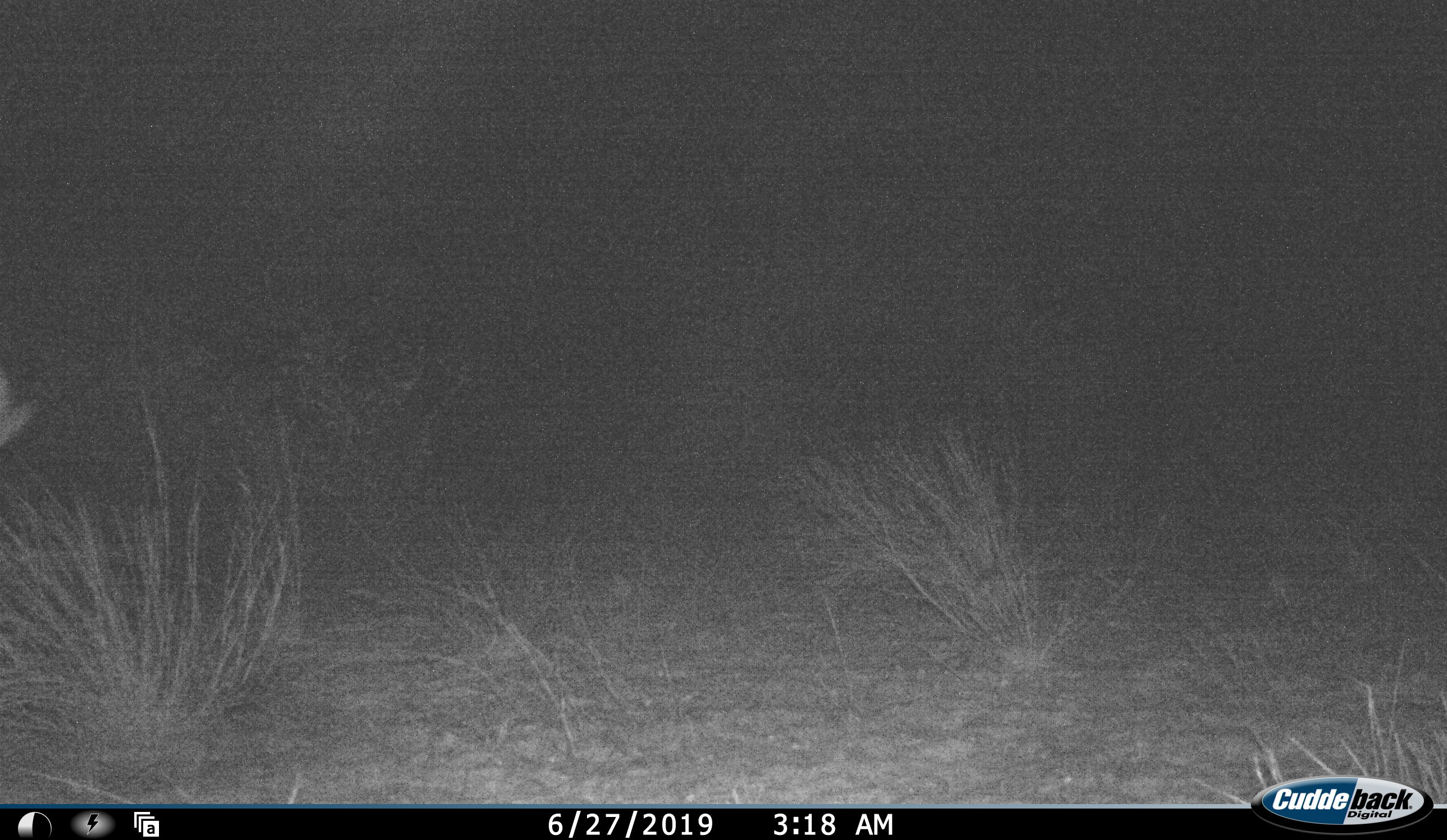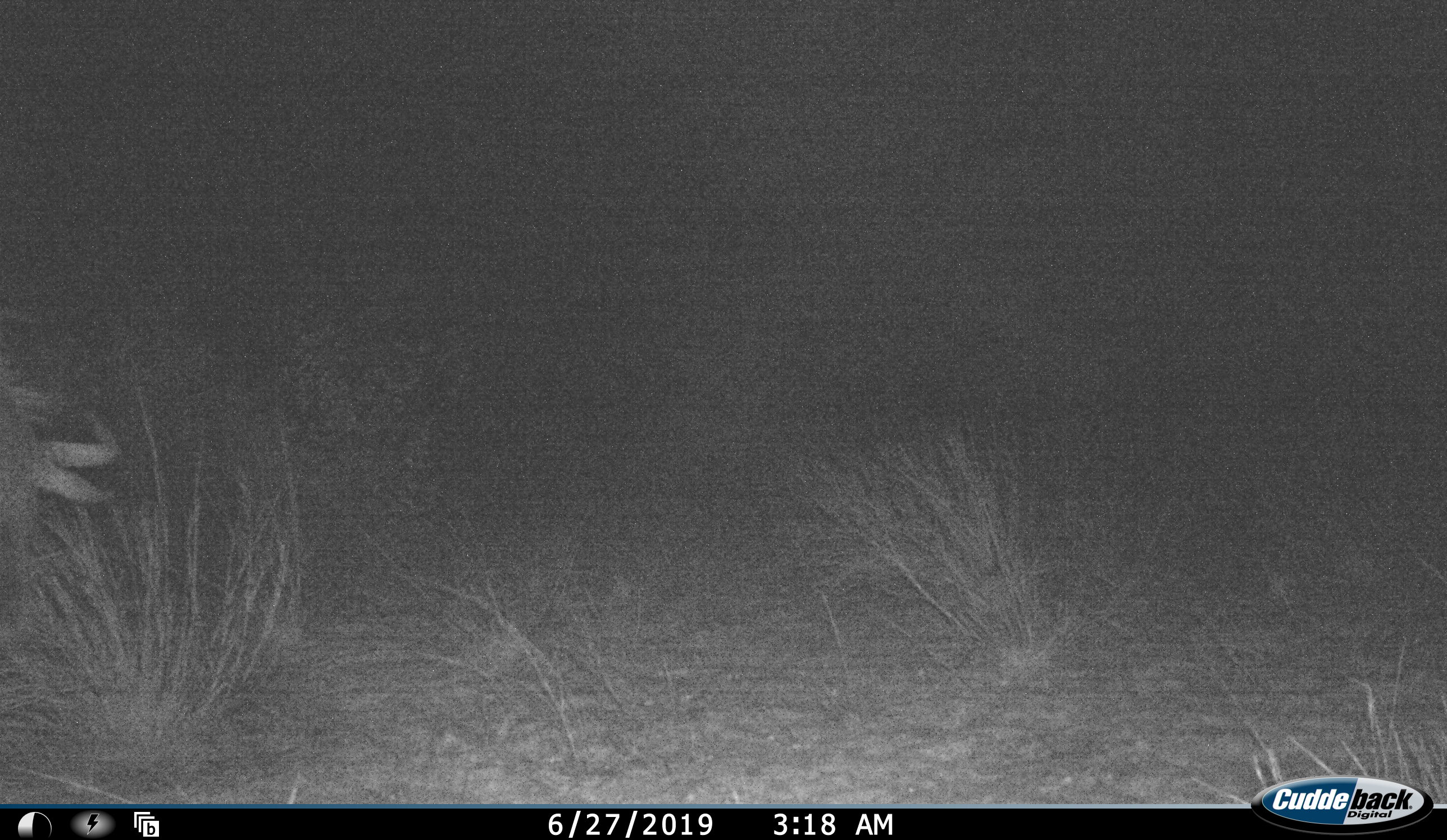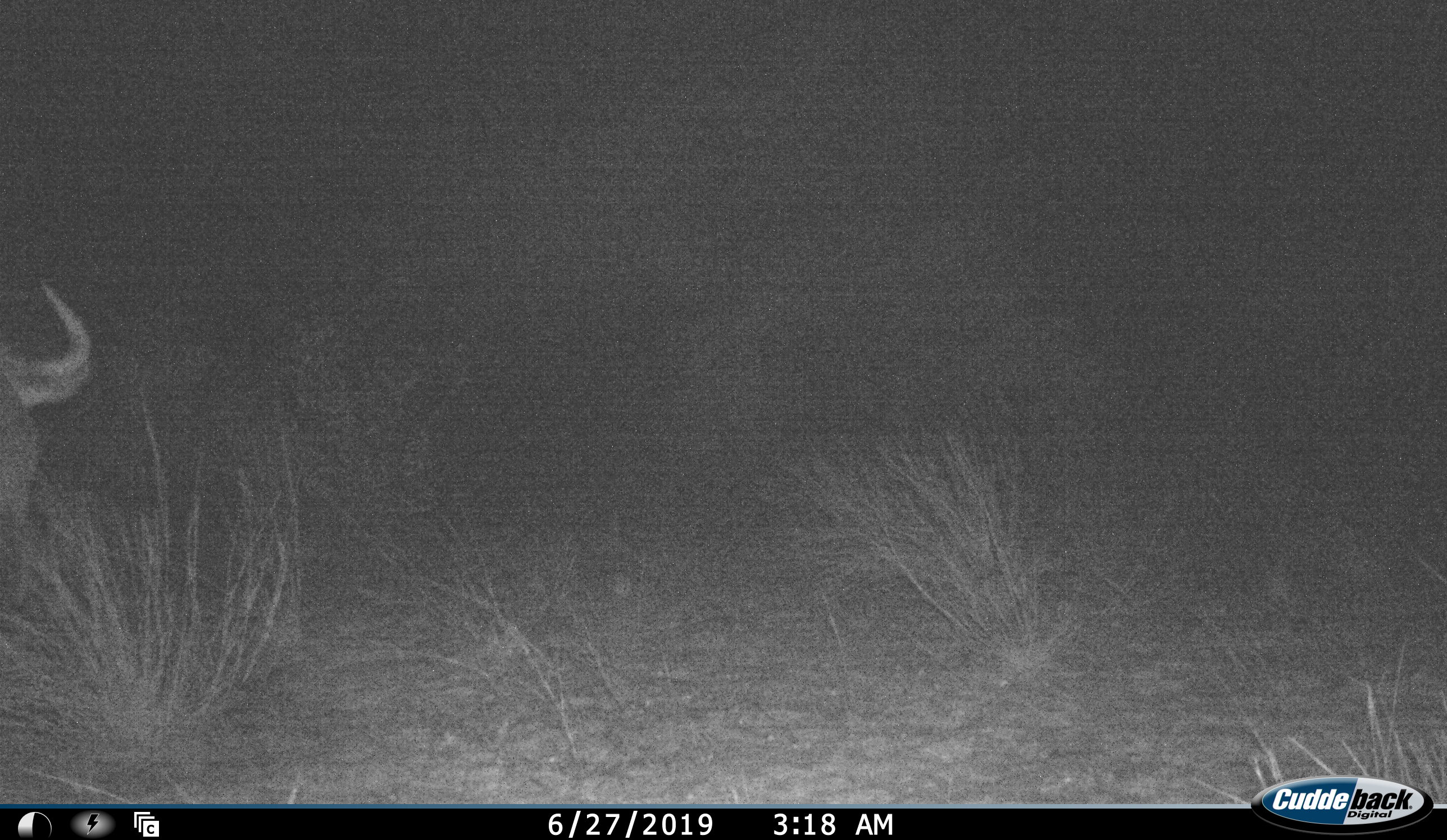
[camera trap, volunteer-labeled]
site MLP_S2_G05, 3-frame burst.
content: unidentified animal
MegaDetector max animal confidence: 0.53